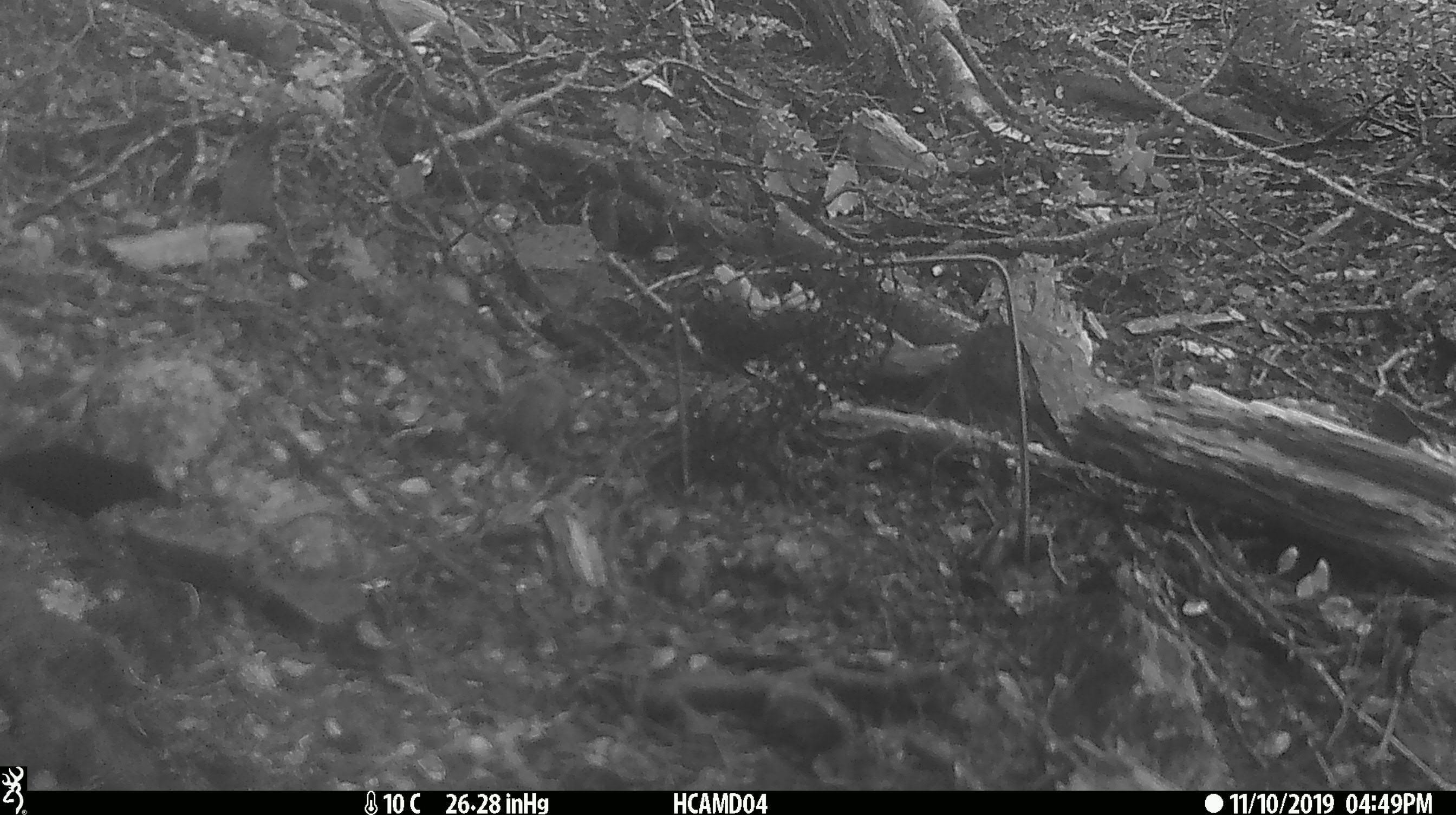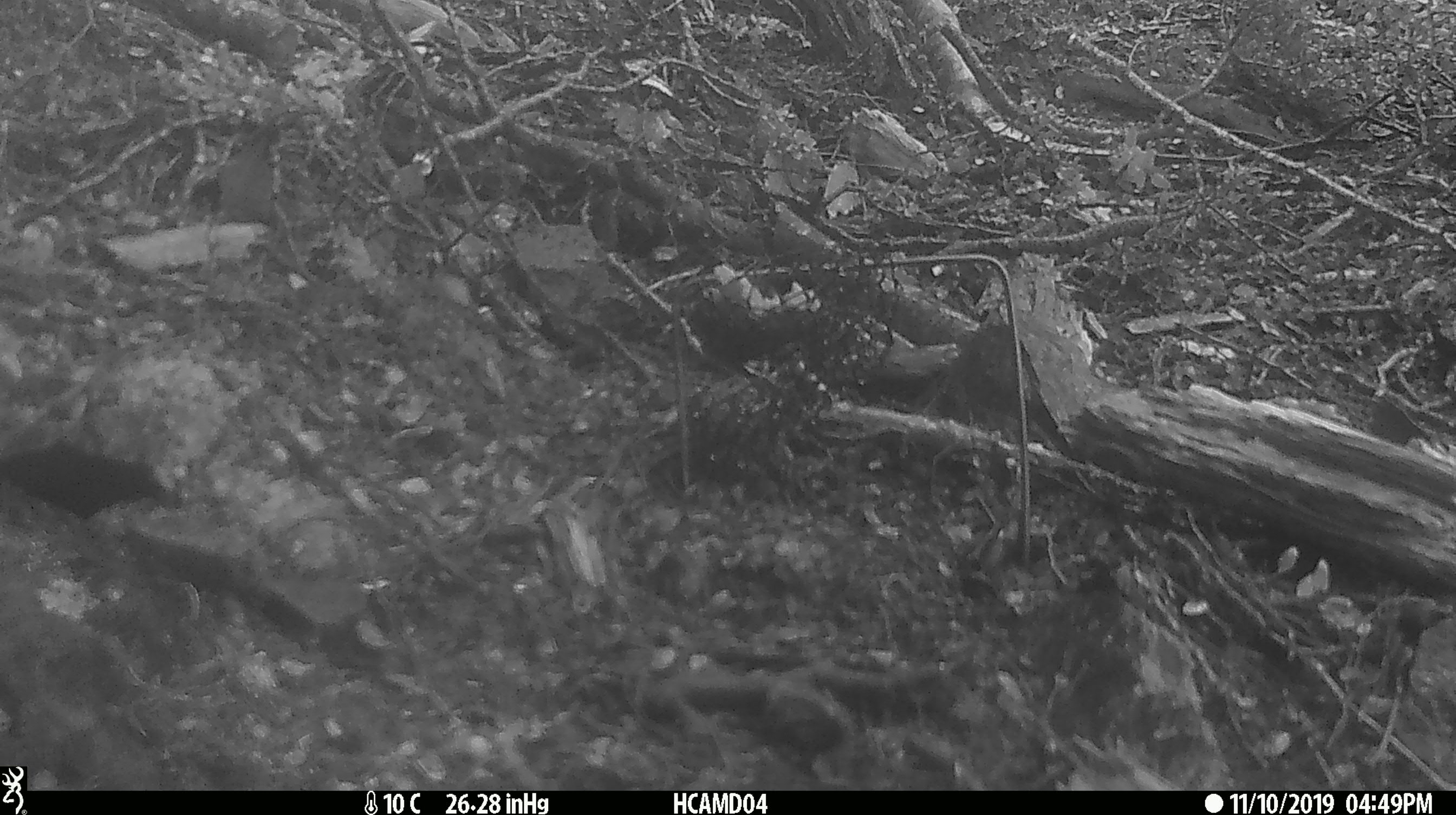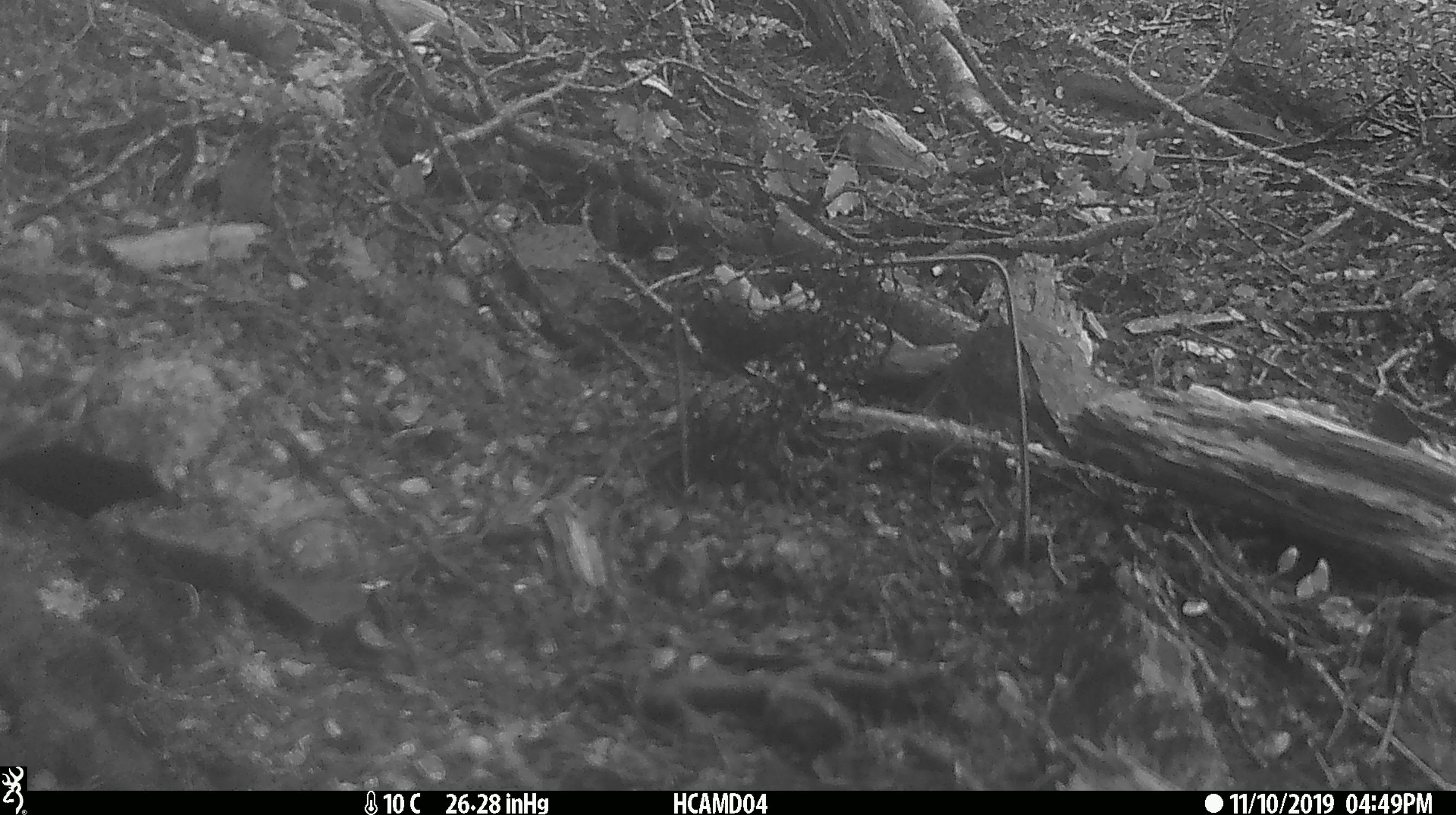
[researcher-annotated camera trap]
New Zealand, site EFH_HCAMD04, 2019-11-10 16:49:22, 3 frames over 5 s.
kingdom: Animalia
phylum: Chordata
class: Mammalia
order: Rodentia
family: Muridae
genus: Mus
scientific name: Mus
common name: mouse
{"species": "mouse (Mus)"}